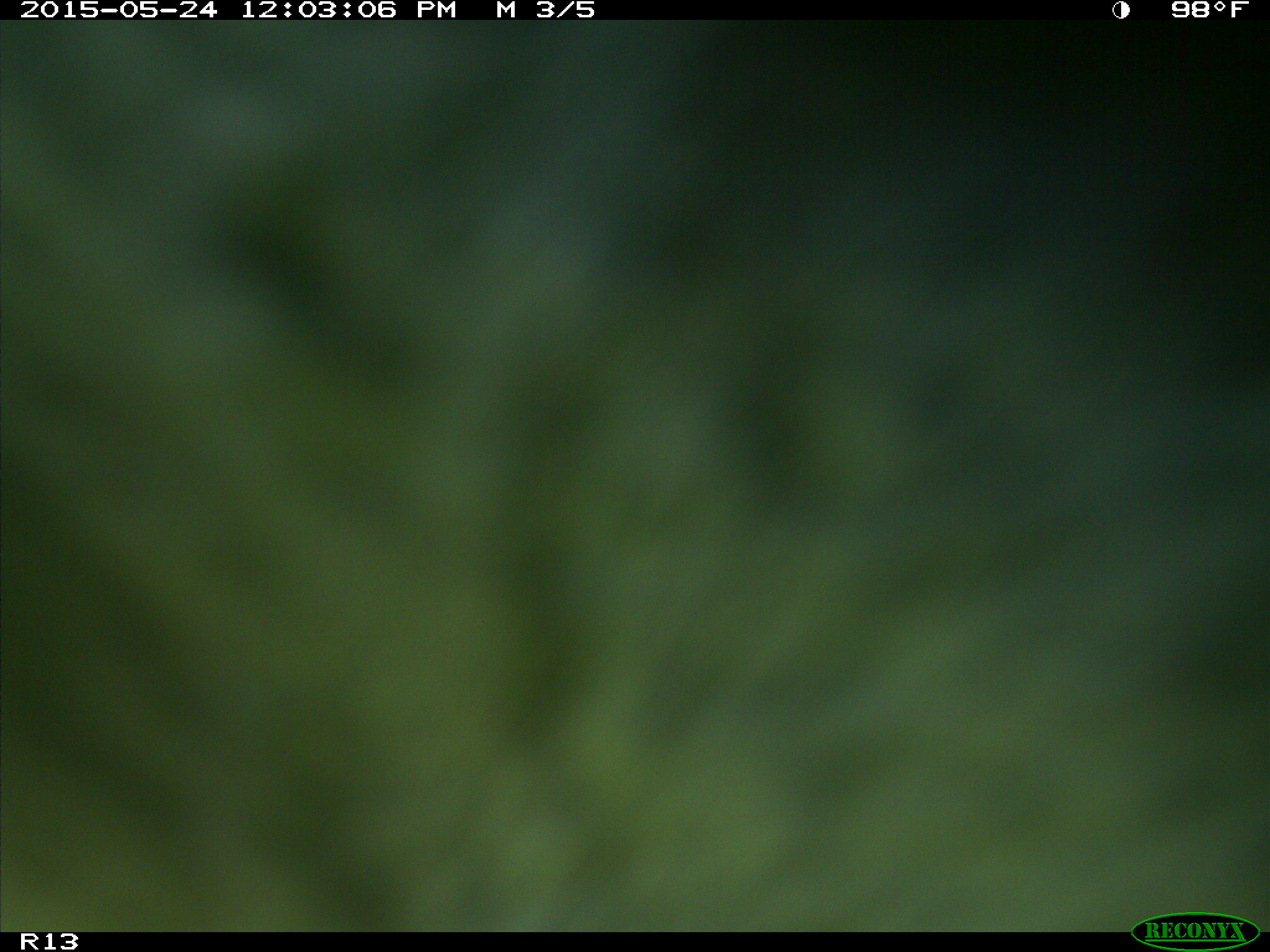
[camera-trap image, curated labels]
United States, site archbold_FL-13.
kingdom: Animalia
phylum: Chordata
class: Mammalia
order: Artiodactyla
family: Bovidae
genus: Bos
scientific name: Bos taurus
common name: domestic cow